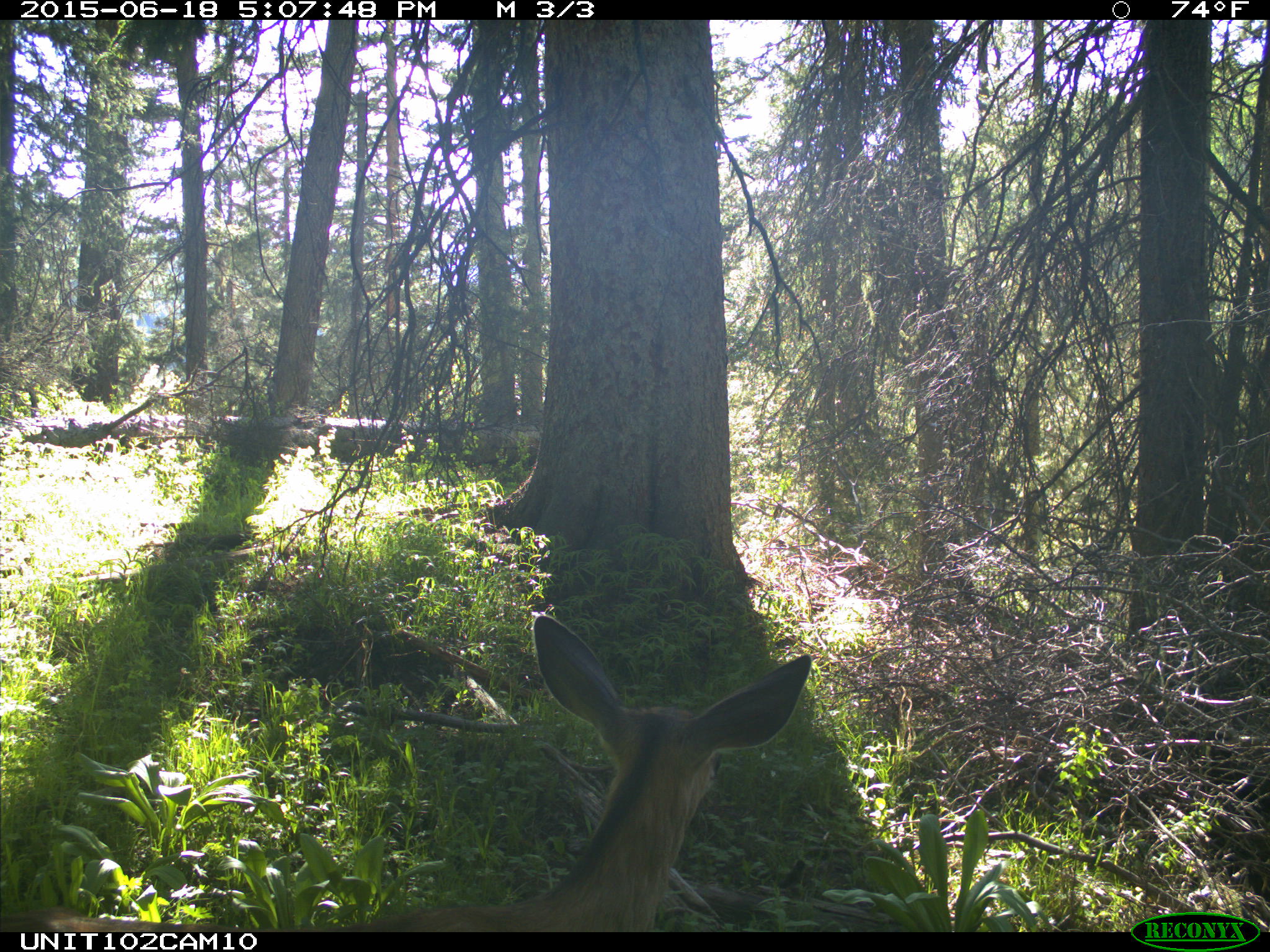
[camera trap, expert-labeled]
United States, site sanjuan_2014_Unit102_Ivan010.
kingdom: Animalia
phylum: Chordata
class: Mammalia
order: Artiodactyla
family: Cervidae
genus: Odocoileus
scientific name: Odocoileus hemionus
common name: mule deer